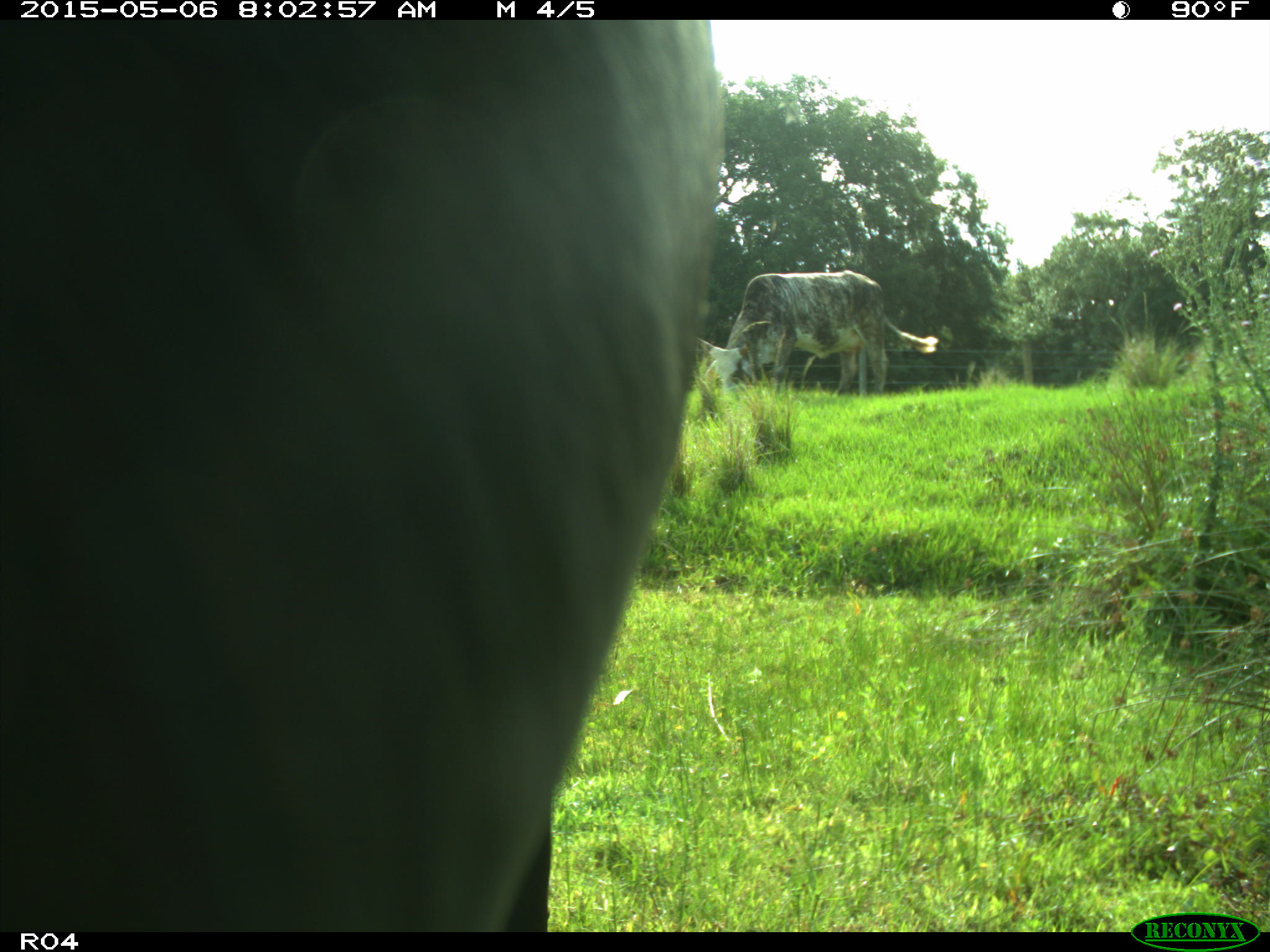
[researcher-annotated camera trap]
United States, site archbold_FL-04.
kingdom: Animalia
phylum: Chordata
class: Mammalia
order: Artiodactyla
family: Bovidae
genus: Bos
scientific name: Bos taurus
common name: domestic cow